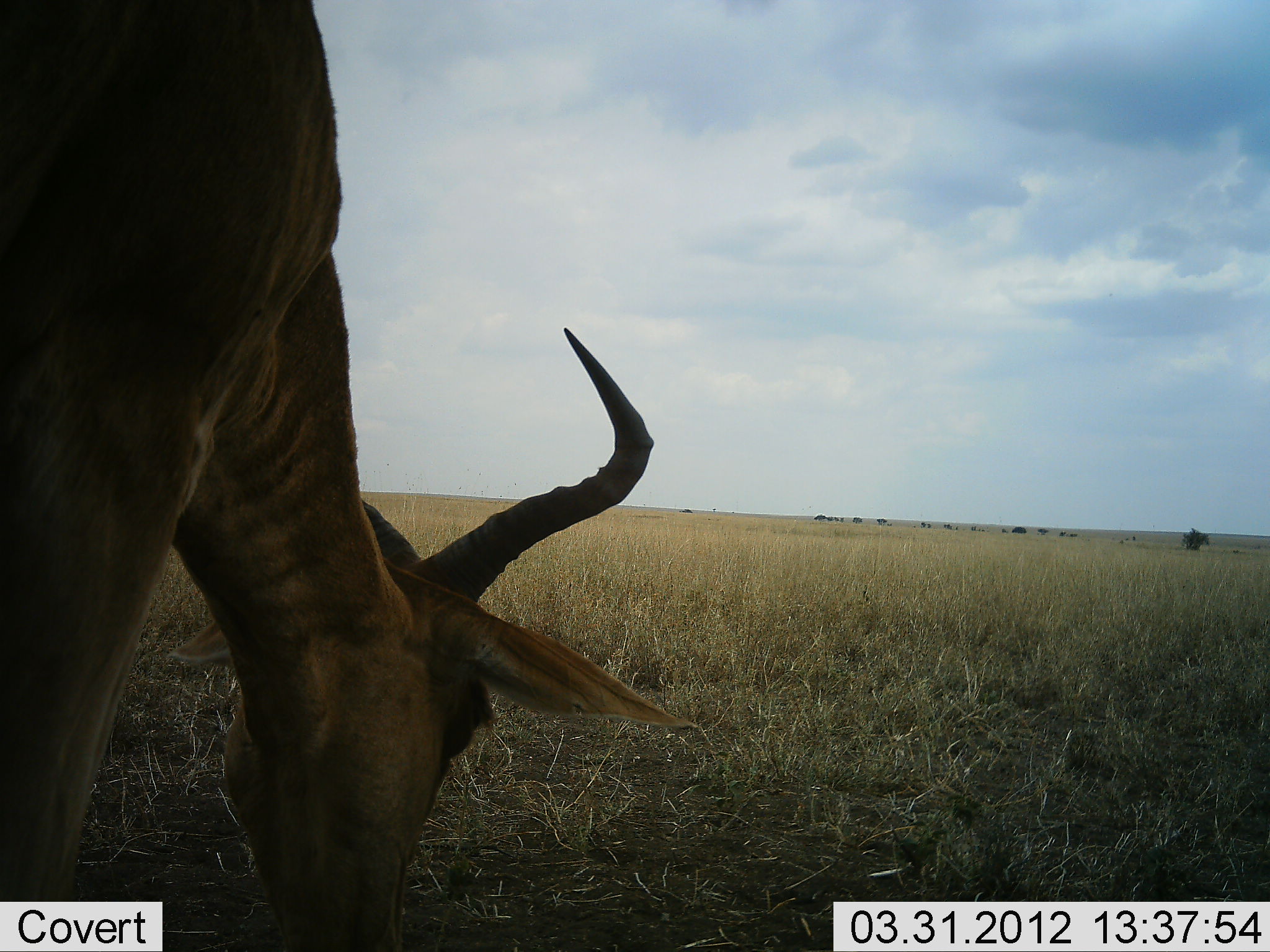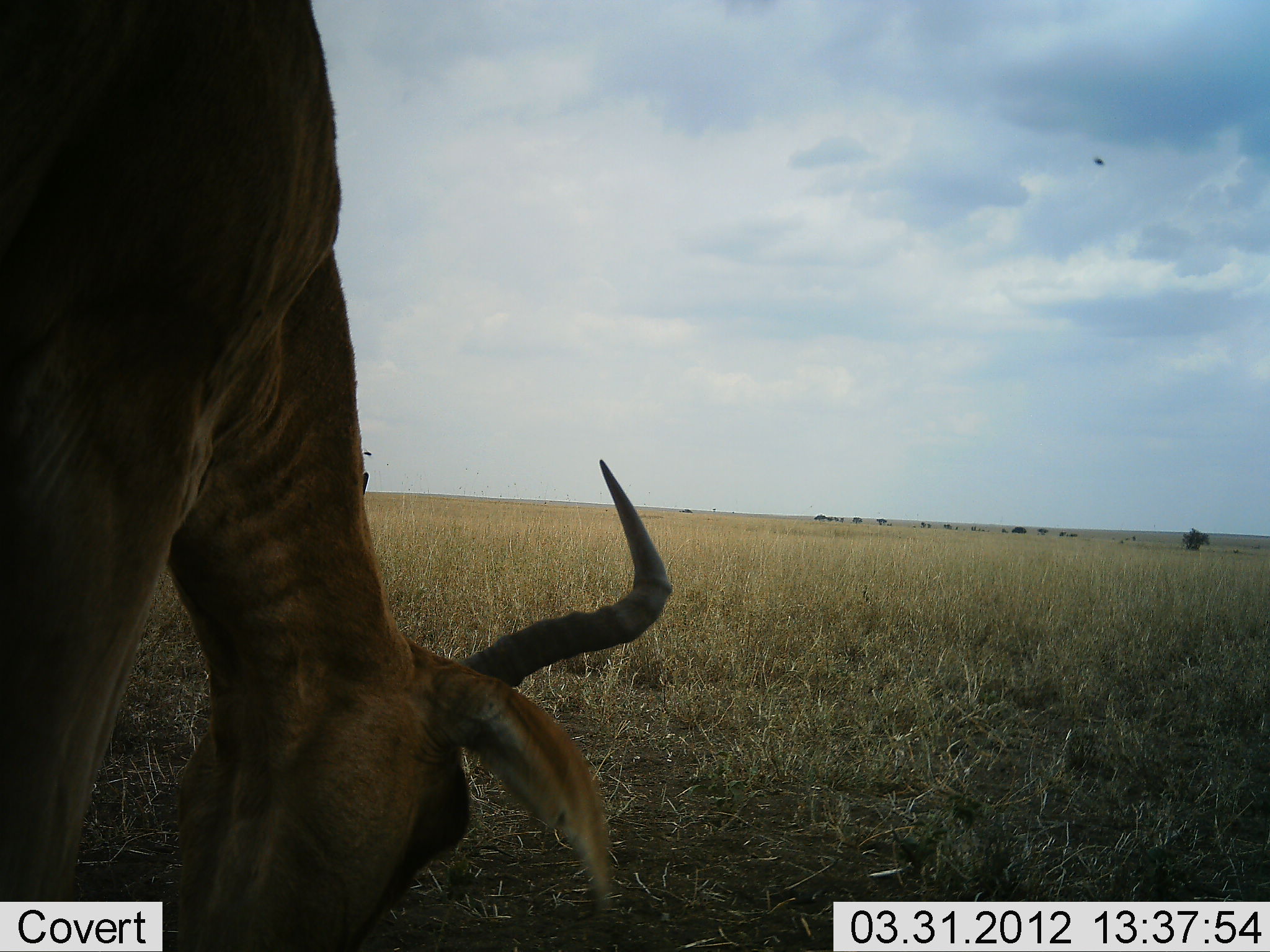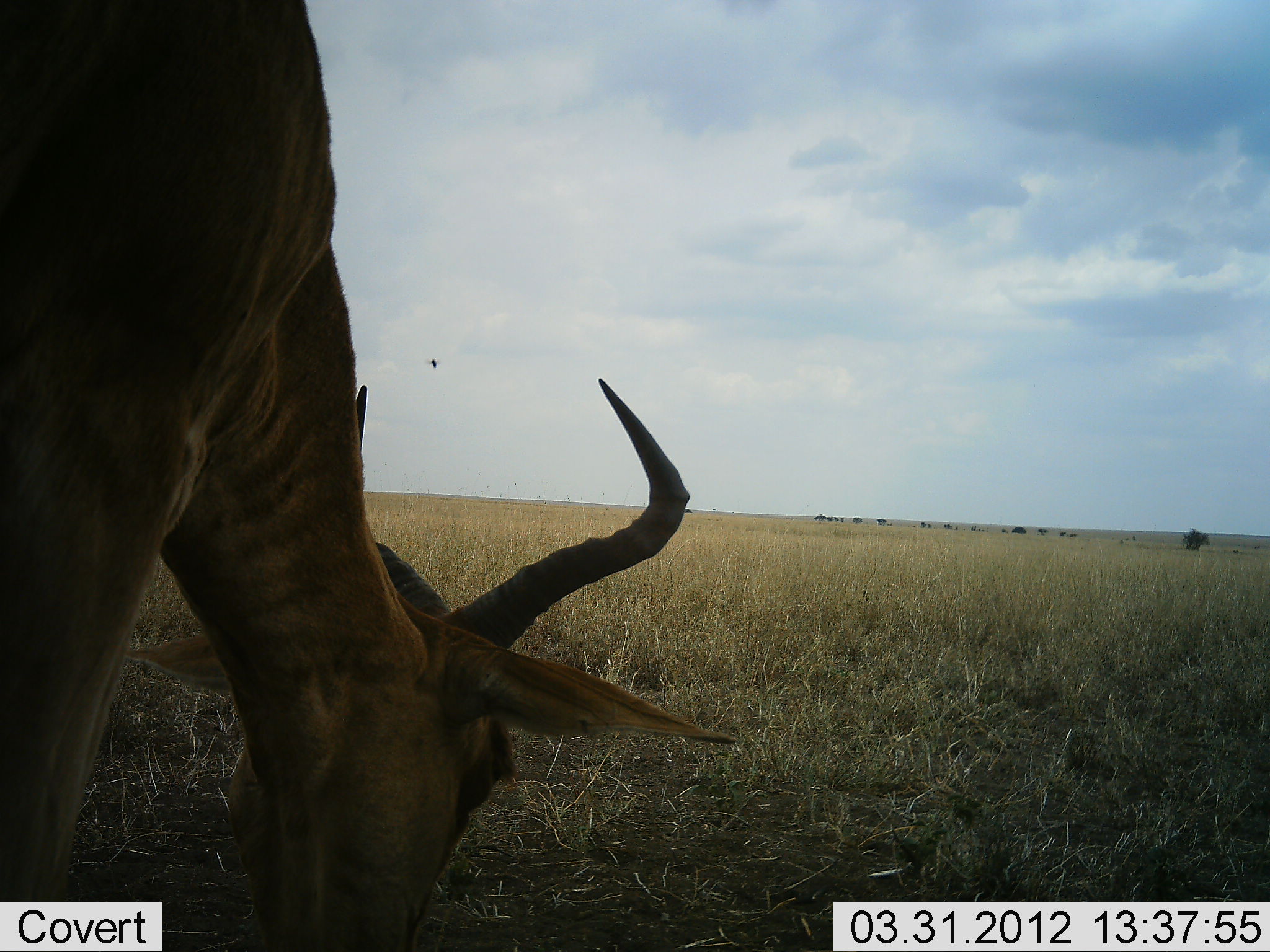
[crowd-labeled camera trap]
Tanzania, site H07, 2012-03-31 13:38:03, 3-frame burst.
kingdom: Animalia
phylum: Chordata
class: Mammalia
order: Artiodactyla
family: Bovidae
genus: Alcelaphus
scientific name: Alcelaphus buselaphus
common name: hartebeest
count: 1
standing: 13%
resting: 0%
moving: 0%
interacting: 0%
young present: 0%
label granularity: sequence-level